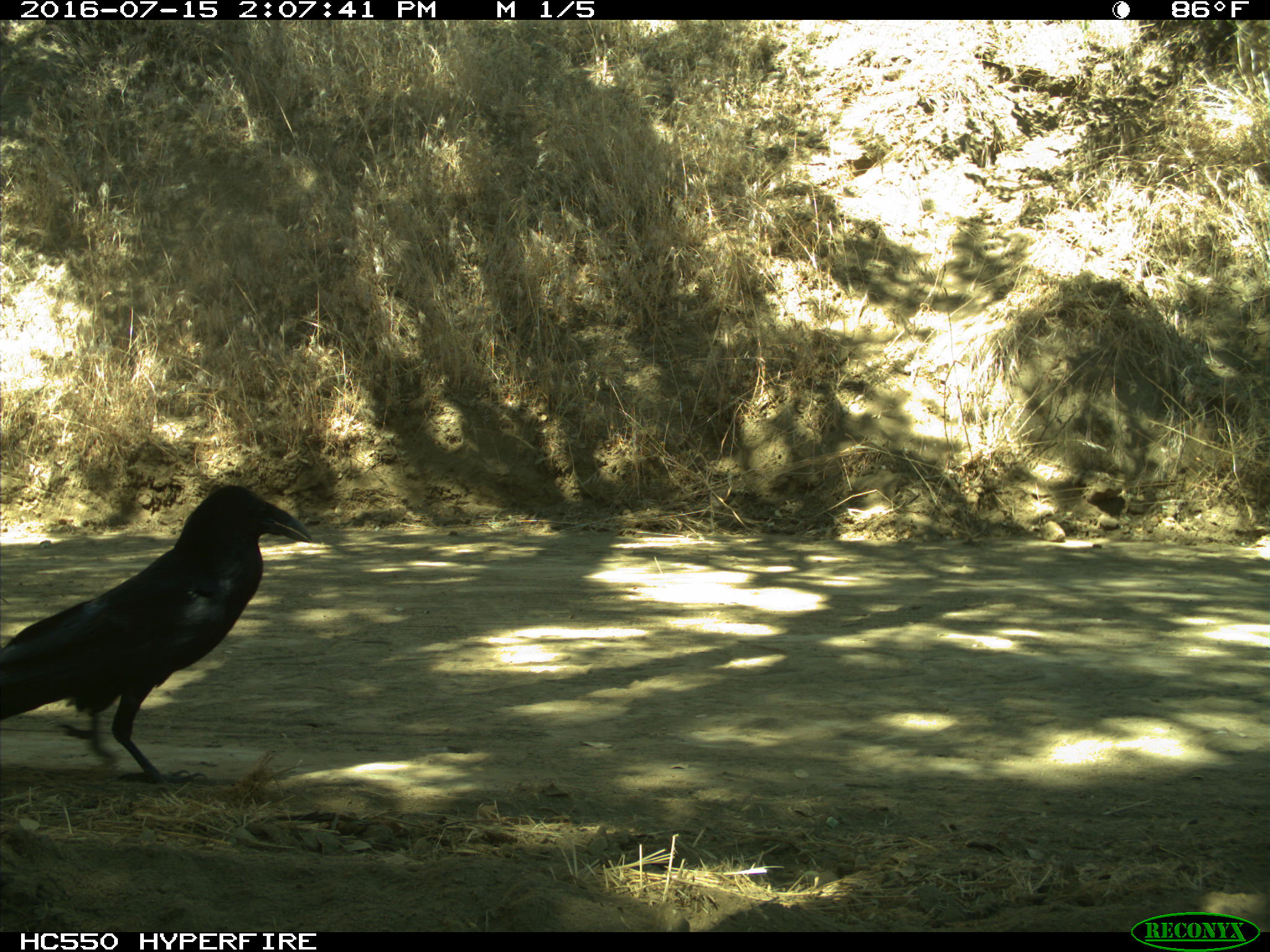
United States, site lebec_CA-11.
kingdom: Animalia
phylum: Chordata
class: Aves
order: Passeriformes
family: Corvidae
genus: Corvus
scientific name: Corvus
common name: crows and ravens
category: unidentified corvus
Unidentified corvus (crows and ravens) (Corvus).